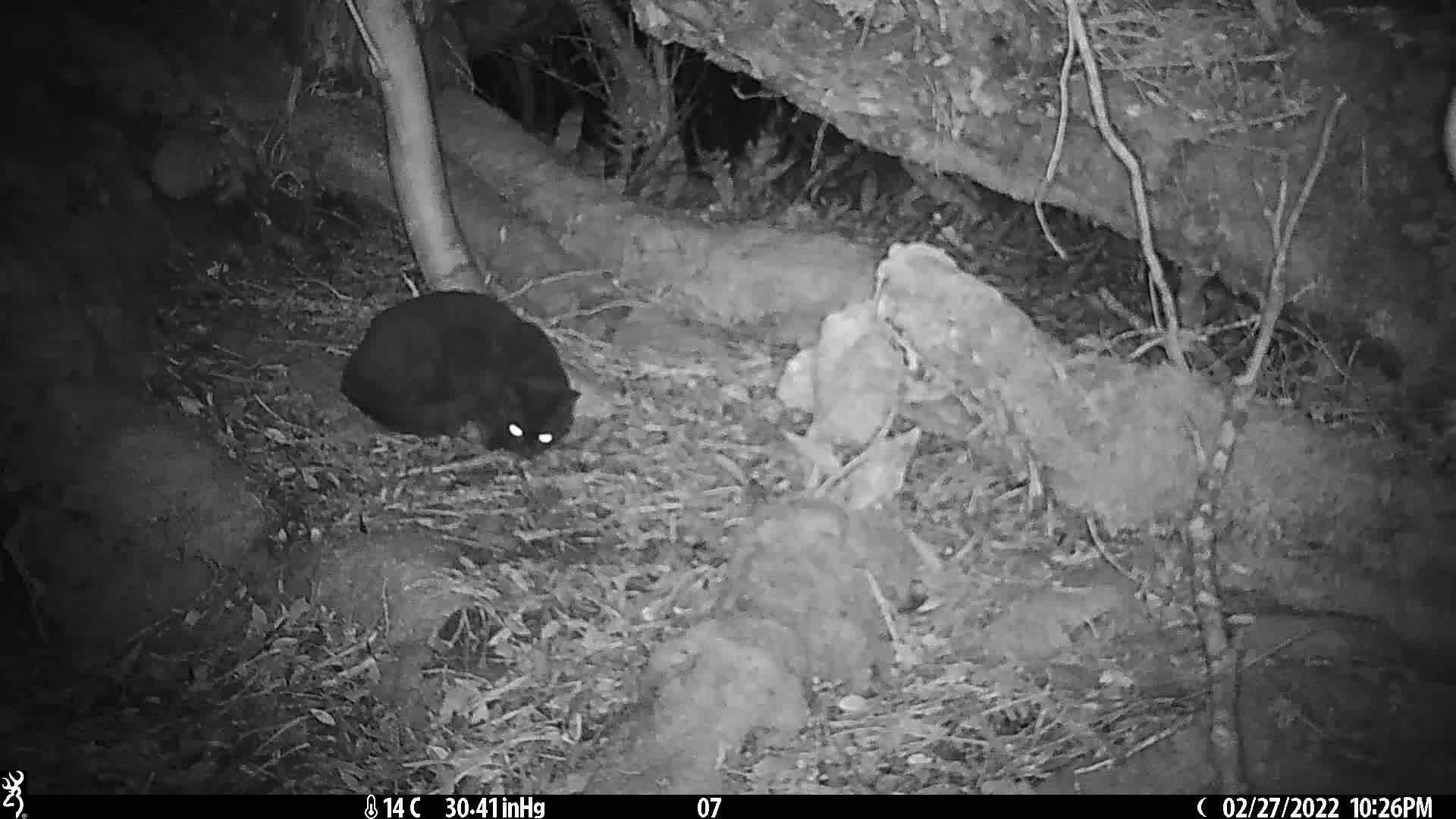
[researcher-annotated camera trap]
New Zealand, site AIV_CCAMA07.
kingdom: Animalia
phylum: Chordata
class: Mammalia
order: Carnivora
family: Felidae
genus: Felis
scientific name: Felis catus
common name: domestic cat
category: cat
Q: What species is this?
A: Cat (domestic cat) (Felis catus).